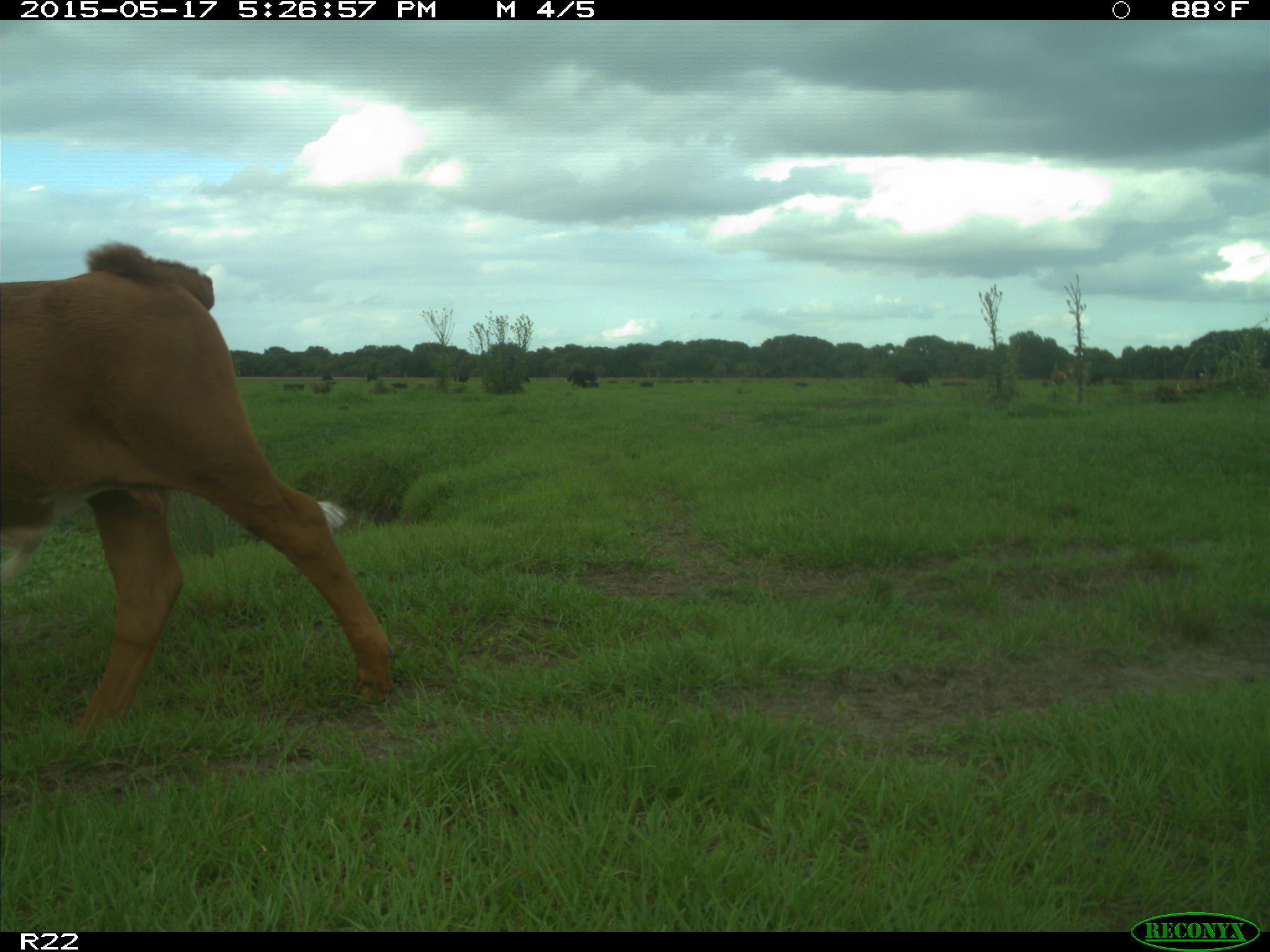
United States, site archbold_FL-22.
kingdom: Animalia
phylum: Chordata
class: Mammalia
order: Artiodactyla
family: Bovidae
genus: Bos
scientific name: Bos taurus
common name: domestic cow